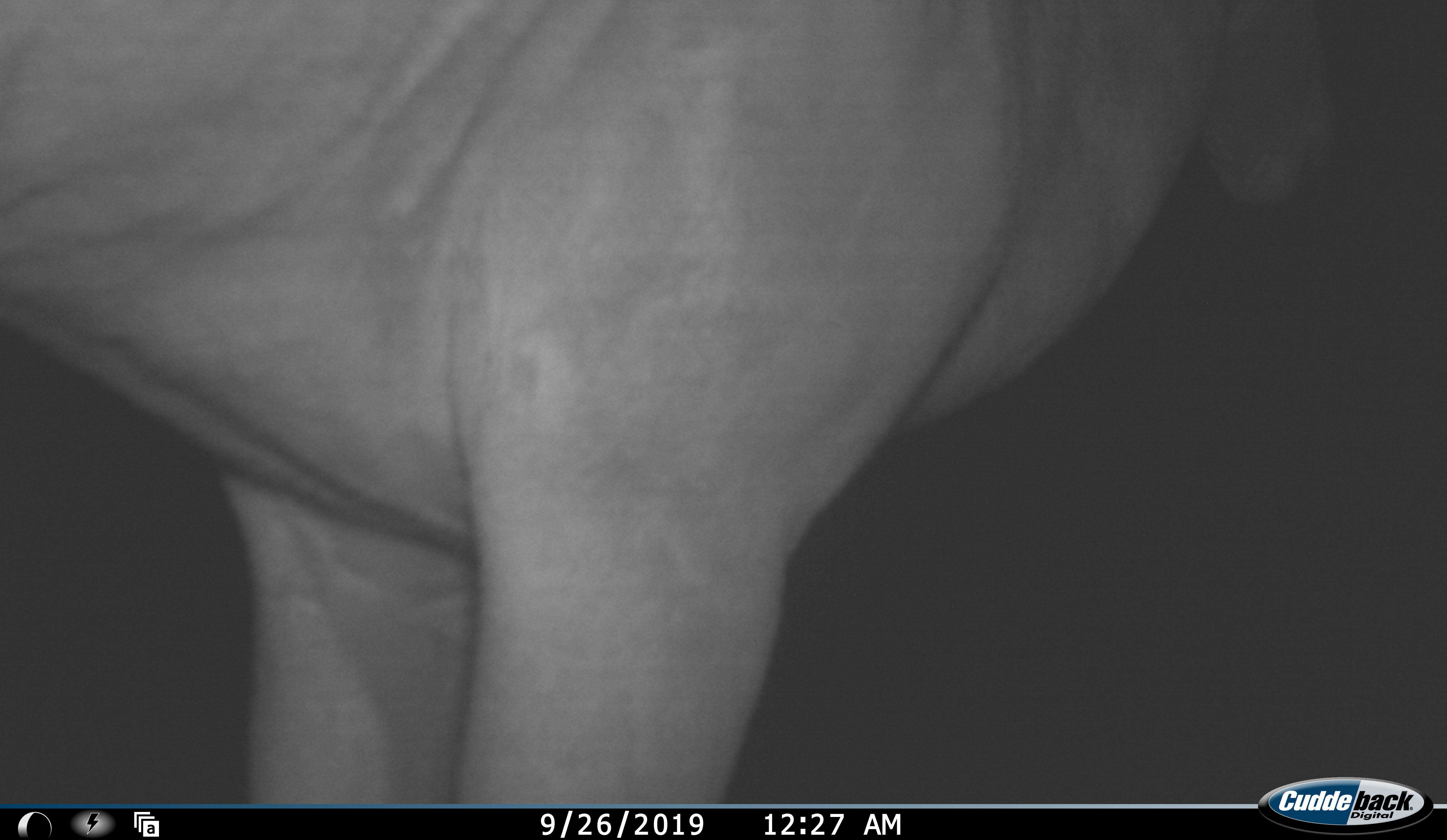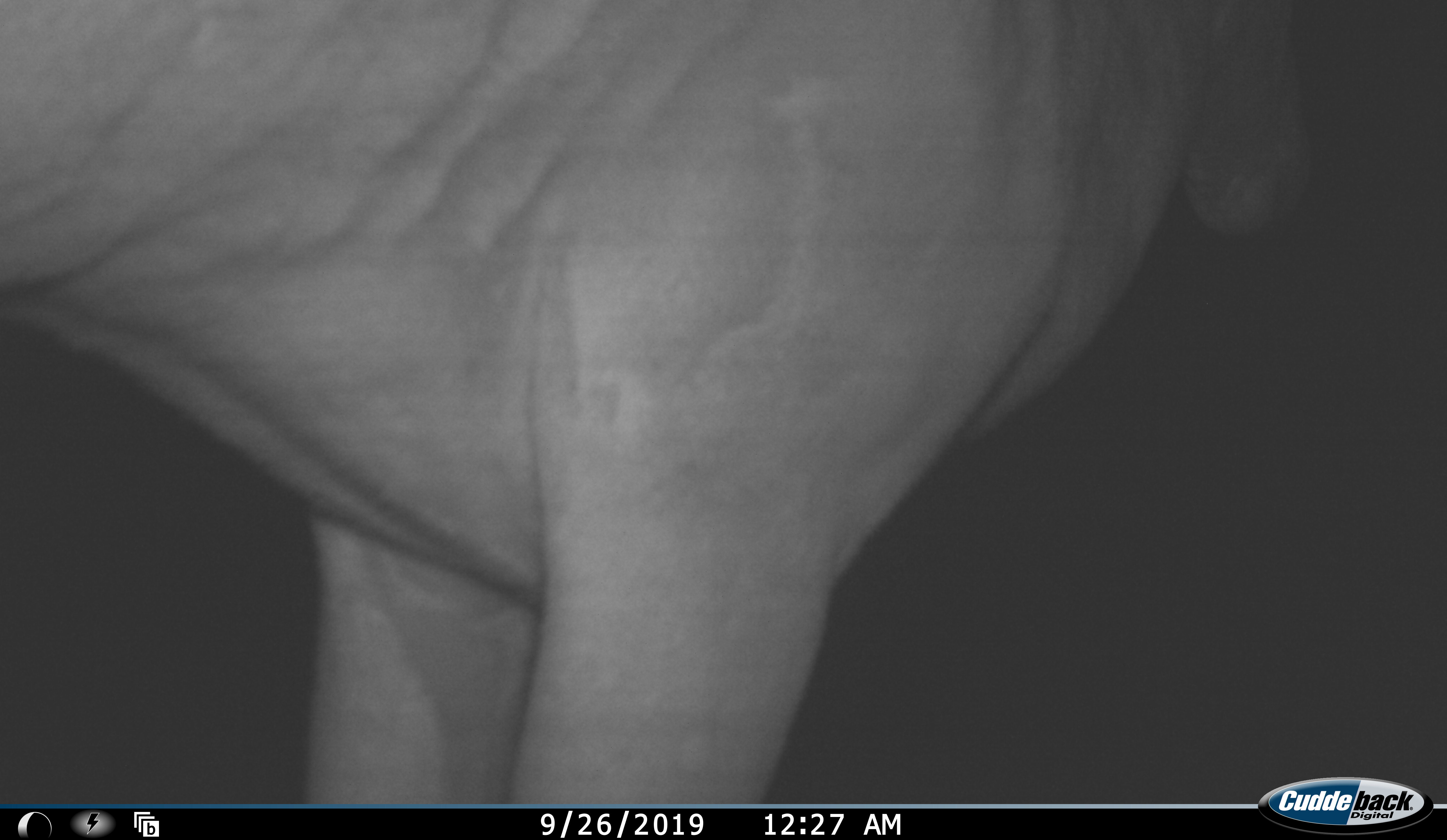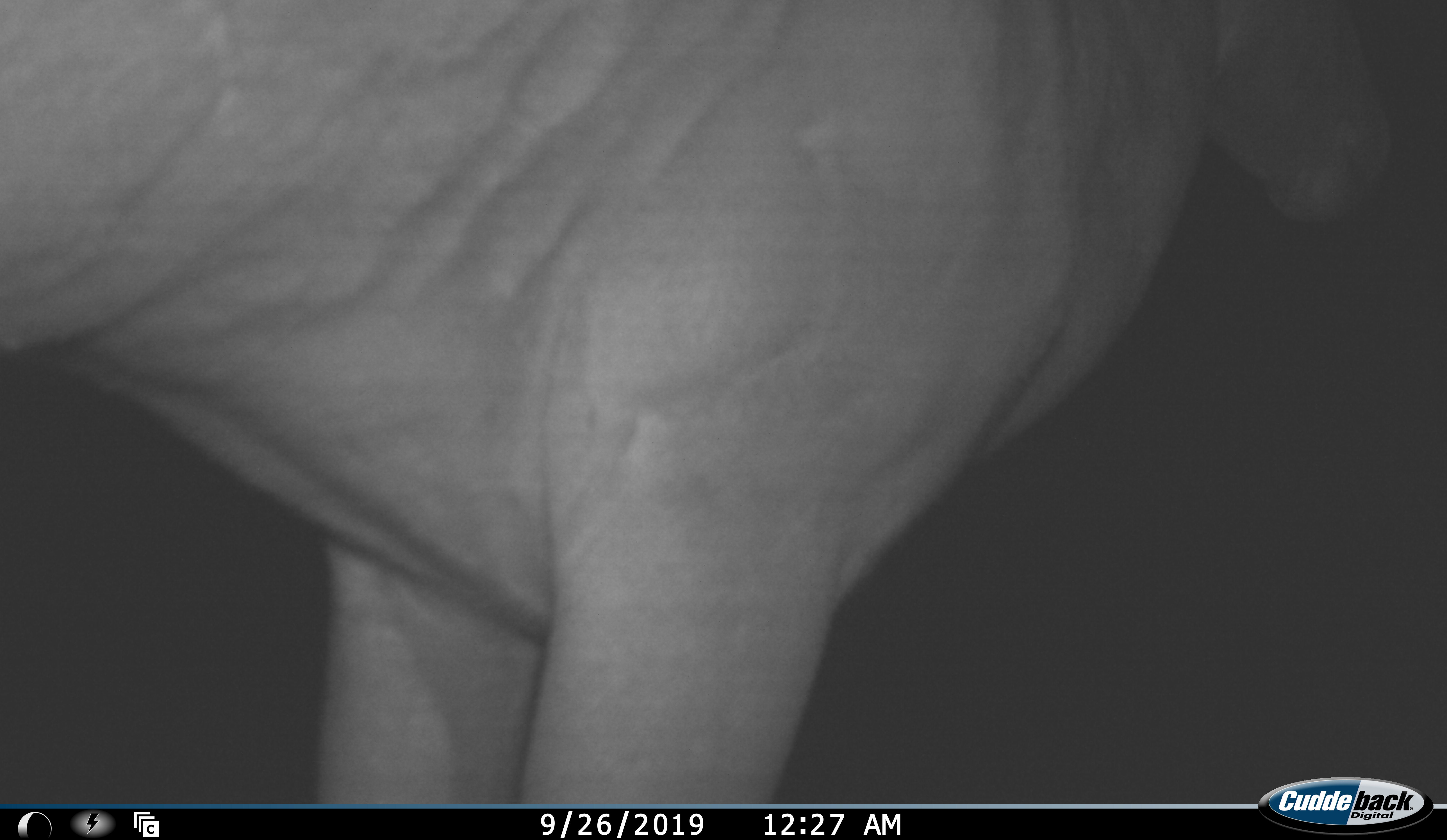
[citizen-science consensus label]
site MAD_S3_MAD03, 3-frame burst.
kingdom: Animalia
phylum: Chordata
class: Mammalia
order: Artiodactyla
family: Bovidae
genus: Aepyceros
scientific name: Aepyceros melampus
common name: impala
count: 1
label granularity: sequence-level